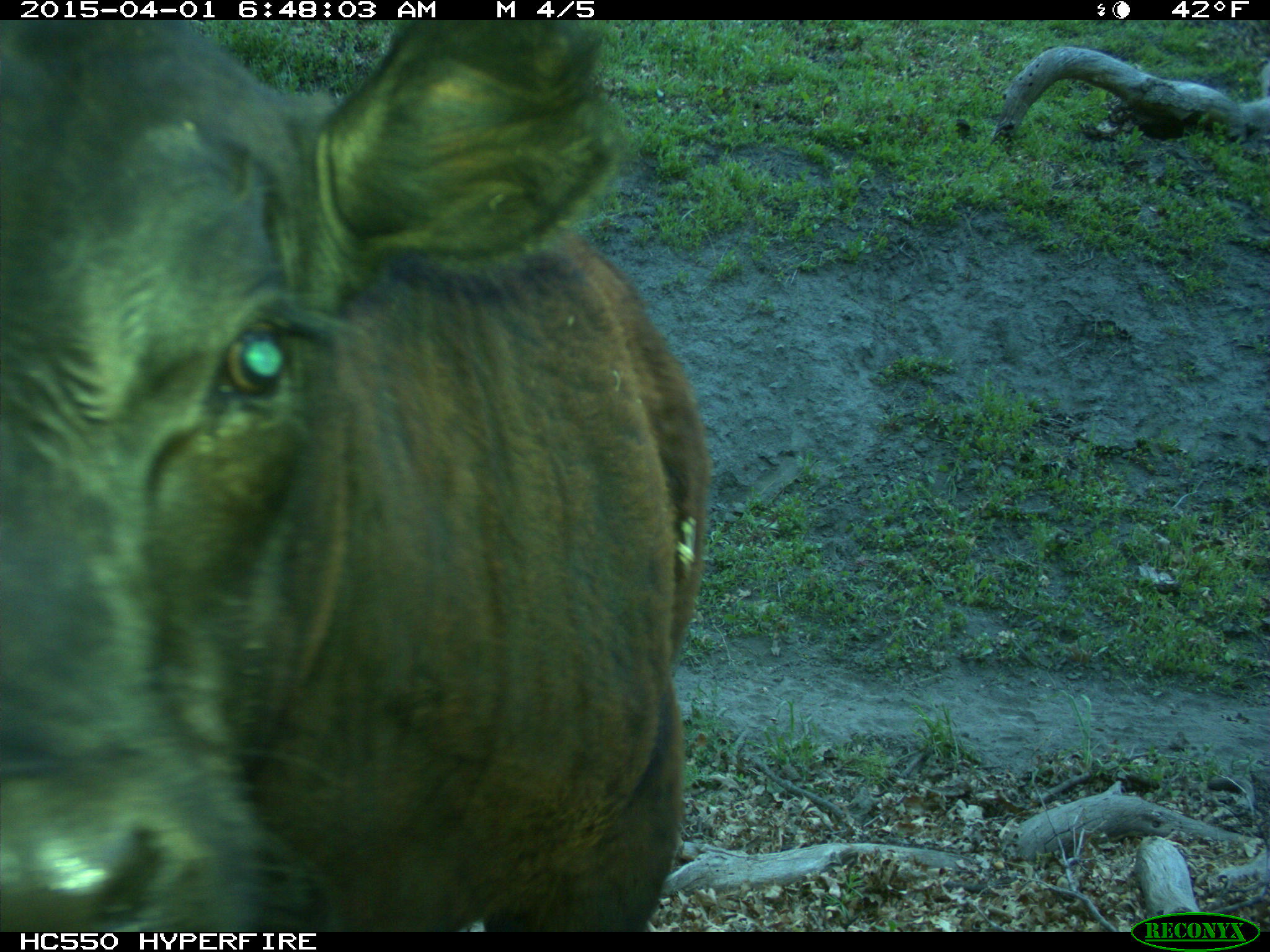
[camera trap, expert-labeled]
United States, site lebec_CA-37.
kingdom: Animalia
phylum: Chordata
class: Mammalia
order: Artiodactyla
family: Bovidae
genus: Bos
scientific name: Bos taurus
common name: domestic cow